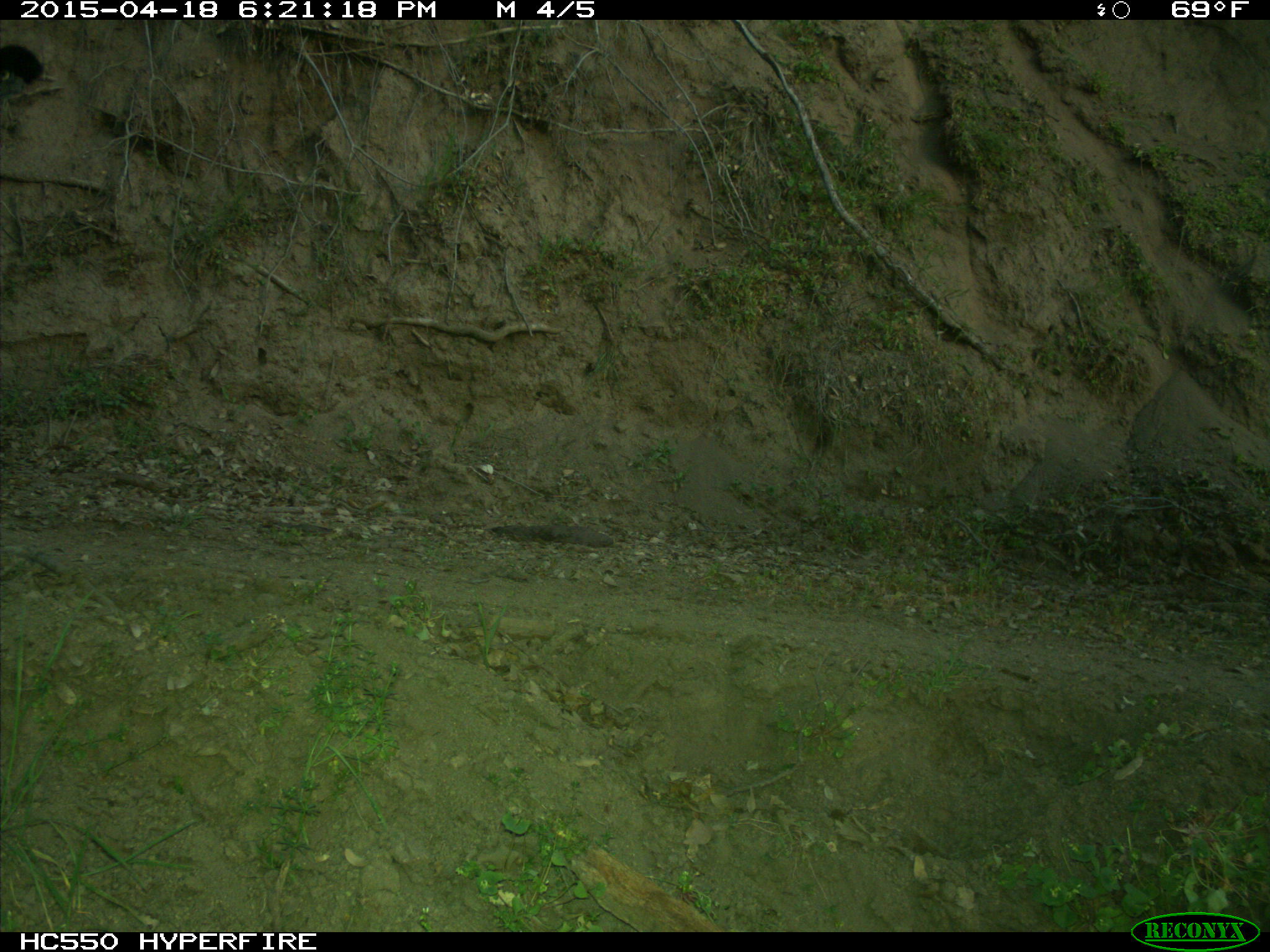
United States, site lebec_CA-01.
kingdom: Animalia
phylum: Chordata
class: Mammalia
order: Artiodactyla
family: Bovidae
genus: Bos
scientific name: Bos taurus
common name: domestic cow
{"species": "Bos taurus (domestic cow)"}